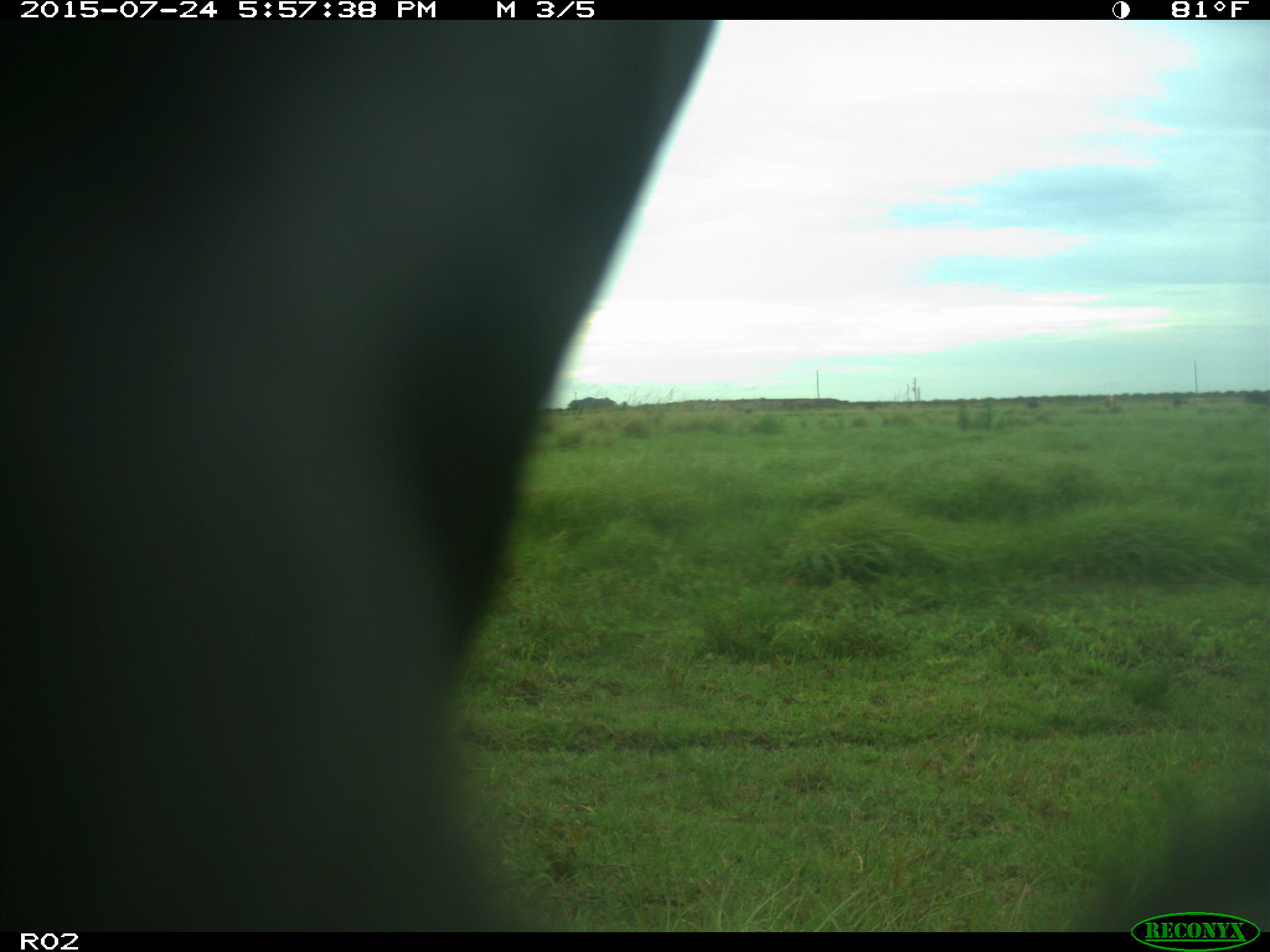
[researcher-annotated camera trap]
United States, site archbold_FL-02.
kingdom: Animalia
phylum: Chordata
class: Mammalia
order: Artiodactyla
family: Bovidae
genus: Bos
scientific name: Bos taurus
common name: domestic cow